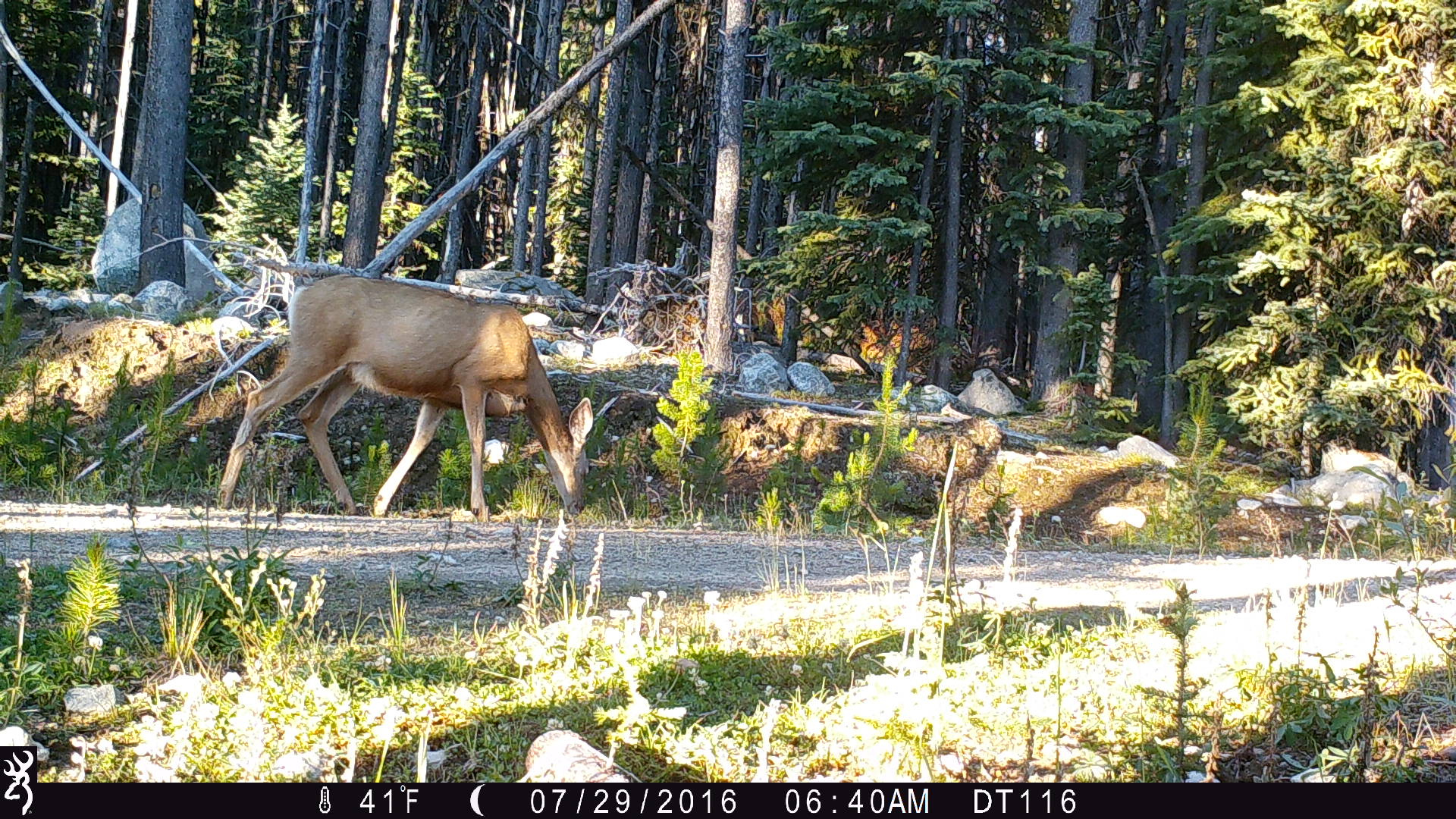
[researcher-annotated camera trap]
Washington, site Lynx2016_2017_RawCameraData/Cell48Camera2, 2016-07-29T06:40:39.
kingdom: Animalia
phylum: Chordata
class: Mammalia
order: Artiodactyla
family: Cervidae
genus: Odocoileus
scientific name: Odocoileus hemionus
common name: mule deer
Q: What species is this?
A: Odocoileus hemionus (mule deer).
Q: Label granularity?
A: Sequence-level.